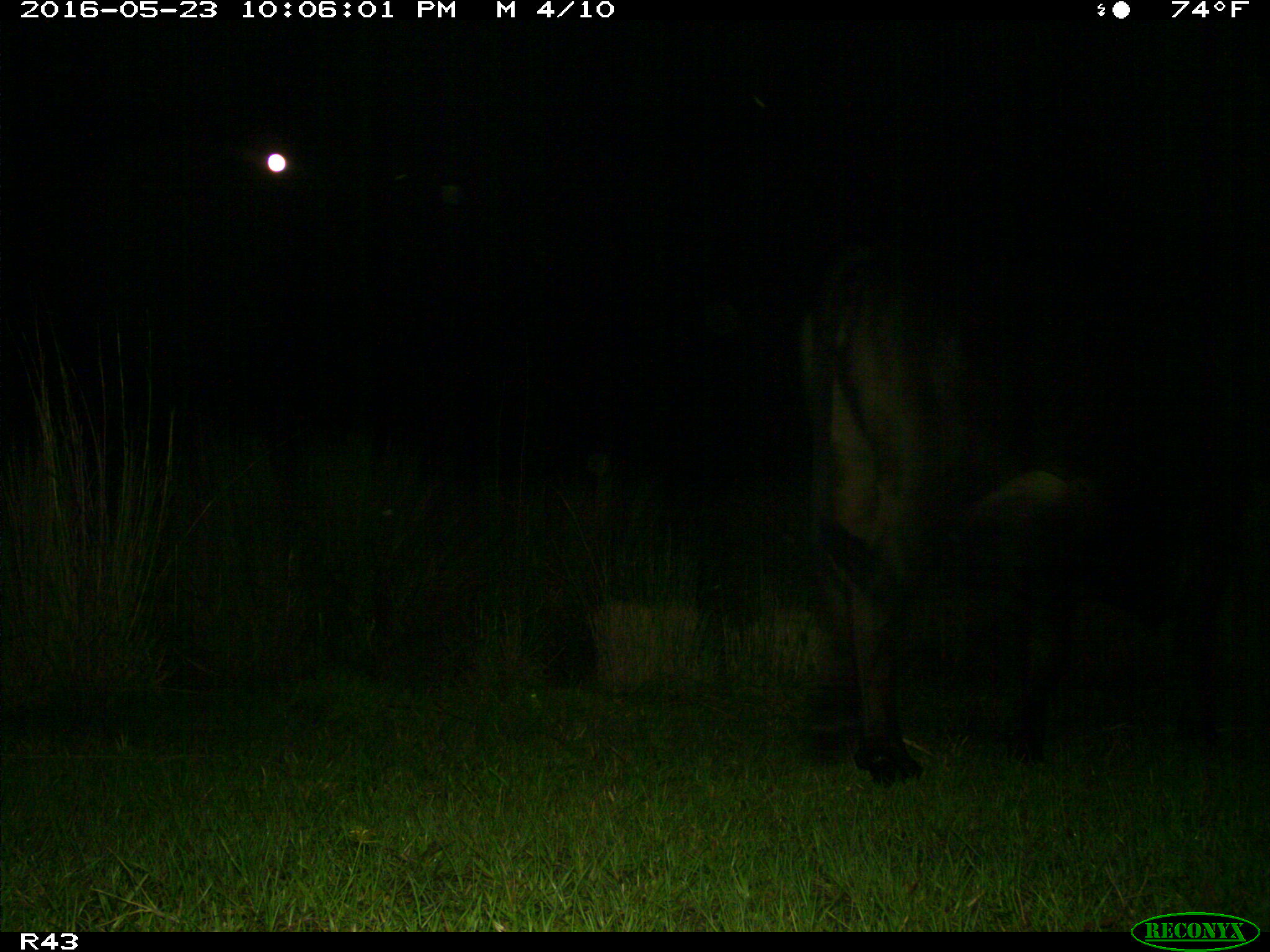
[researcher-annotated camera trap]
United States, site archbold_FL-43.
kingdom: Animalia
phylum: Chordata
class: Mammalia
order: Artiodactyla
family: Bovidae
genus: Bos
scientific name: Bos taurus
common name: domestic cow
Bos taurus (domestic cow).